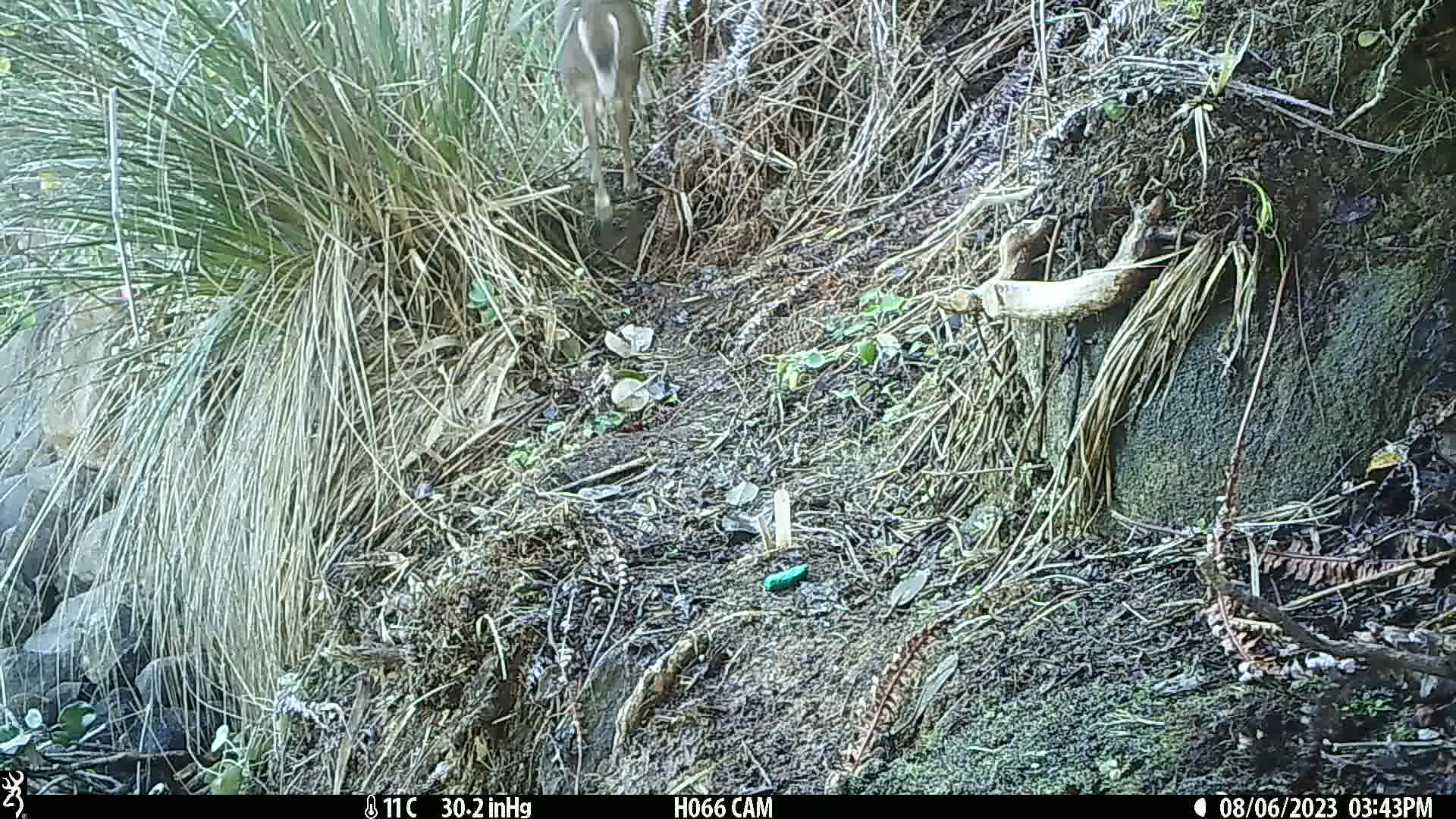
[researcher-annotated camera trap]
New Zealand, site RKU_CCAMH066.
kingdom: Animalia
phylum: Chordata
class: Mammalia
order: Artiodactyla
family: Cervidae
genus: Odocoileus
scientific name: Odocoileus virginianus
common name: white-tailed deer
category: white tailed deer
White tailed deer (white-tailed deer) (Odocoileus virginianus).